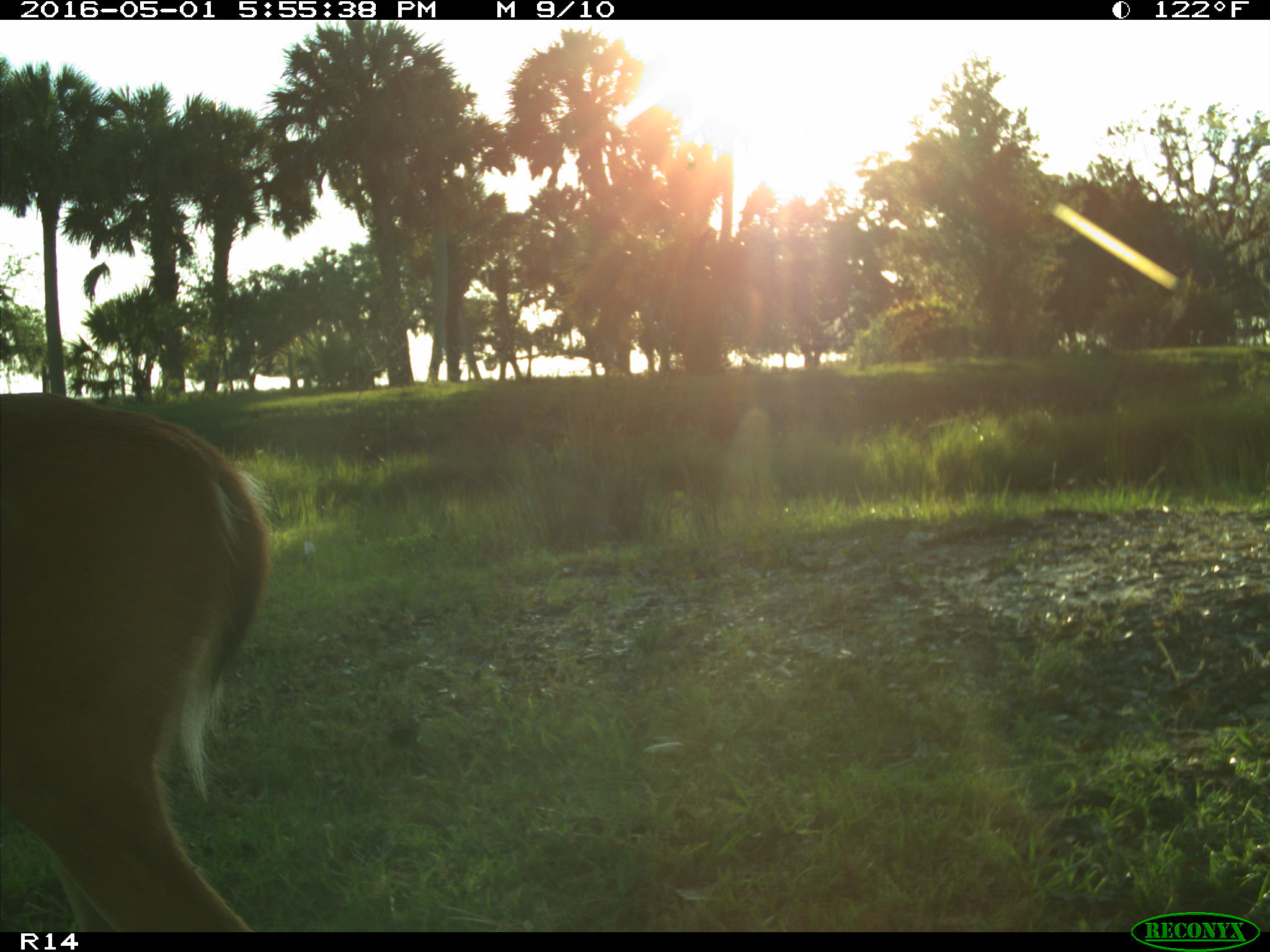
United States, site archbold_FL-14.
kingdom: Animalia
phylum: Chordata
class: Mammalia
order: Artiodactyla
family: Cervidae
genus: Odocoileus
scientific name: Odocoileus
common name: deer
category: unidentified deer